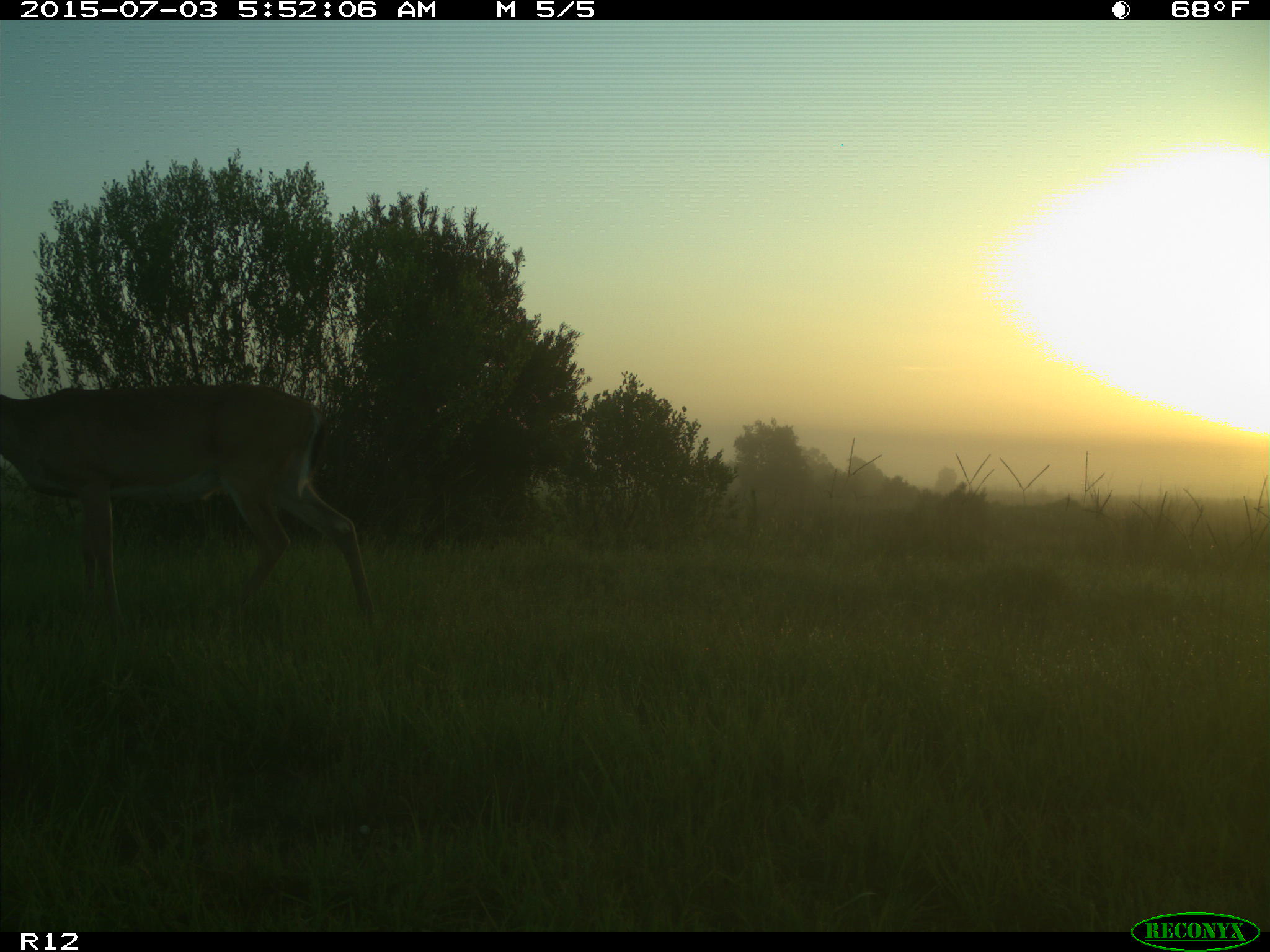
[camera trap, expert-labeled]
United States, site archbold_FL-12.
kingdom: Animalia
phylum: Chordata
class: Mammalia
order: Artiodactyla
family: Cervidae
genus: Odocoileus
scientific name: Odocoileus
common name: deer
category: unidentified deer